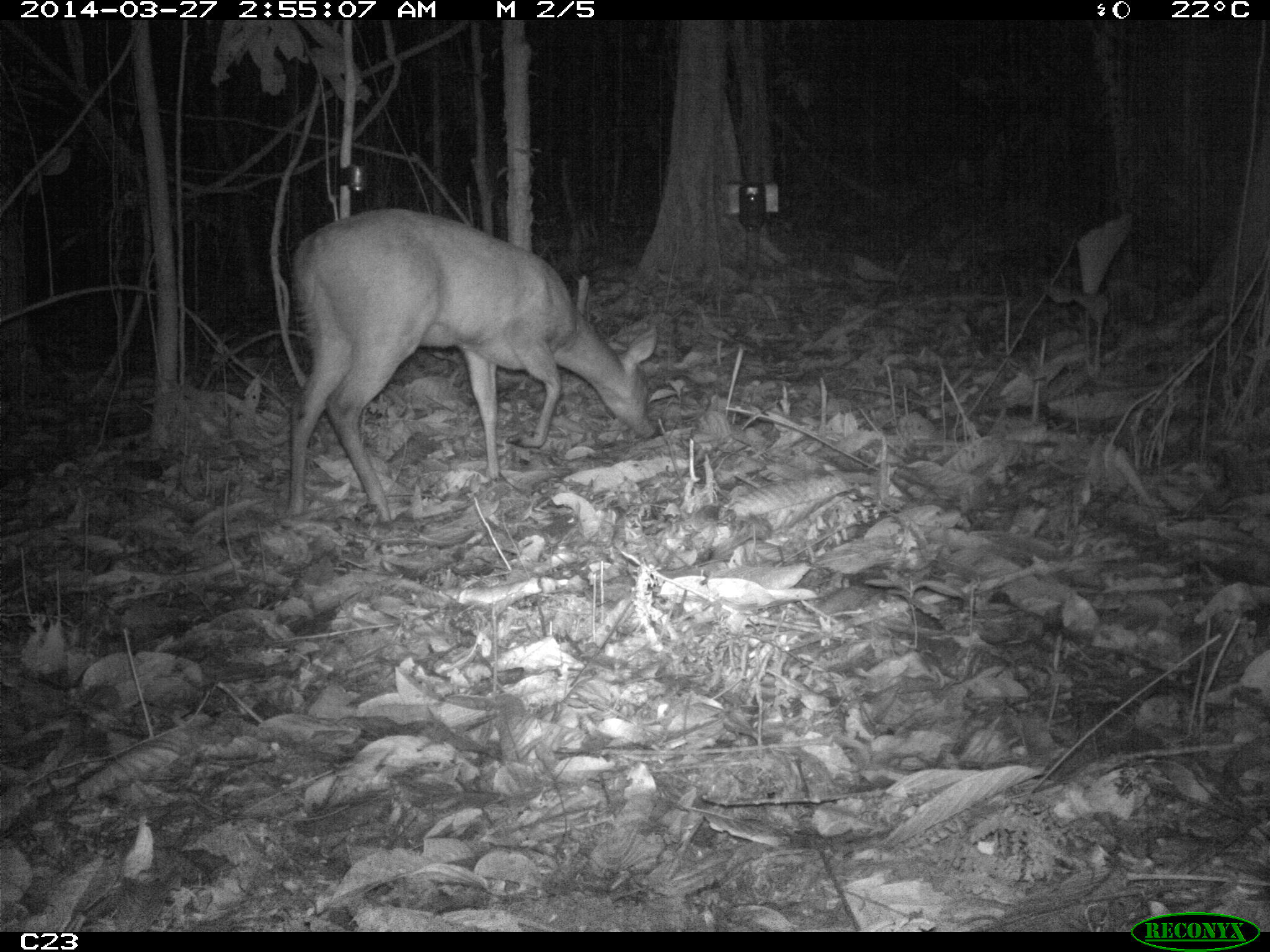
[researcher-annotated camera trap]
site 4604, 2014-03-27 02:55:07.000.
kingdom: Animalia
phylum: Chordata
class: Mammalia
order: Artiodactyla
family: Cervidae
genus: Mazama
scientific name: Mazama americana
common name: red brocket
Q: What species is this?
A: Mazama americana (red brocket).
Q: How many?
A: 1.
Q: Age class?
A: Adult.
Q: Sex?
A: Female.